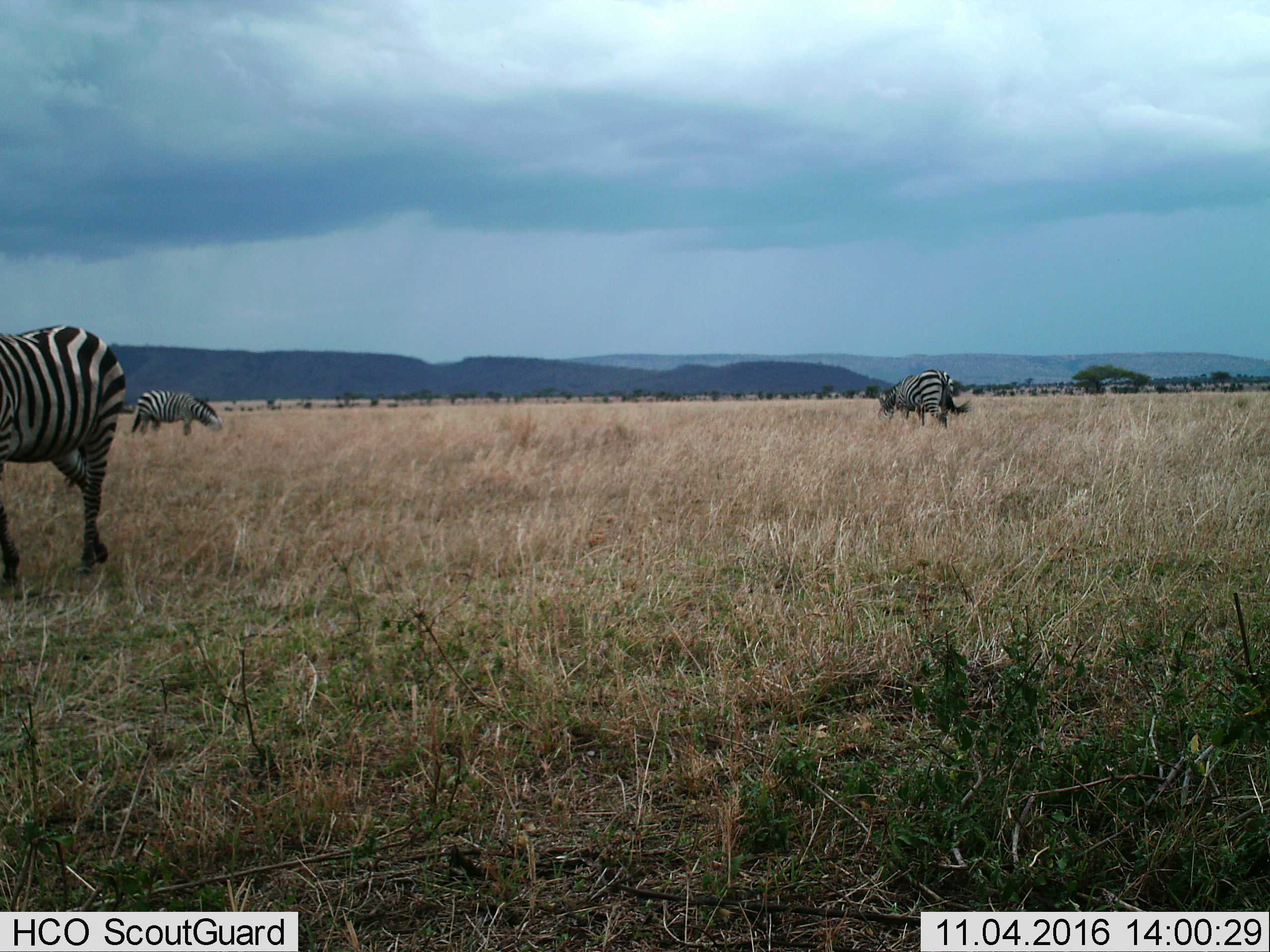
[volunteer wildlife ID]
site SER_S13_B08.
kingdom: Animalia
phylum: Chordata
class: Mammalia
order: Perissodactyla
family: Equidae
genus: Equus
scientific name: Equus quagga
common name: plains zebra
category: zebraplains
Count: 3.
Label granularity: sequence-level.